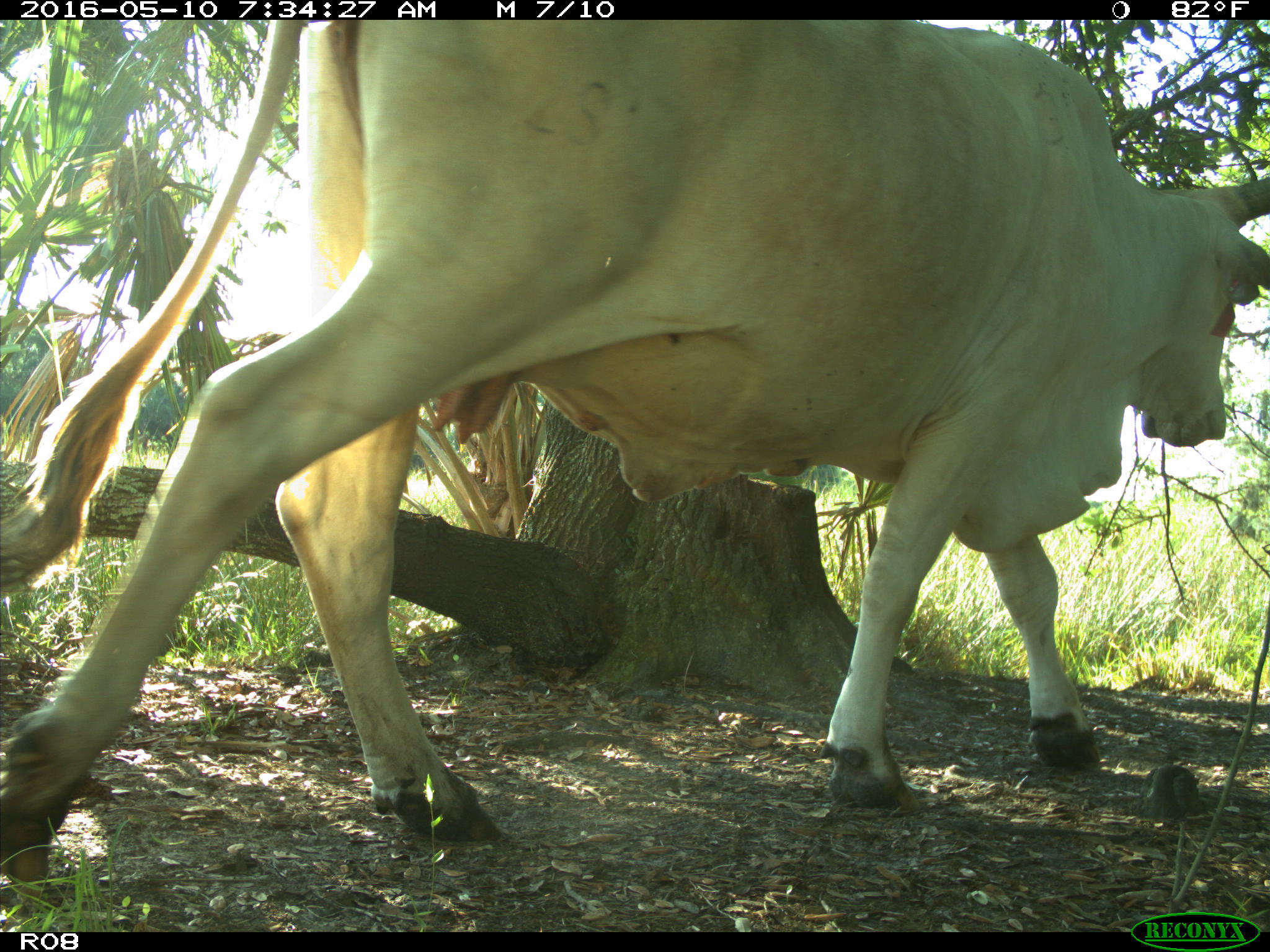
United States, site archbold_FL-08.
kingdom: Animalia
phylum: Chordata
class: Mammalia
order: Artiodactyla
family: Bovidae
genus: Bos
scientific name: Bos taurus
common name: domestic cow